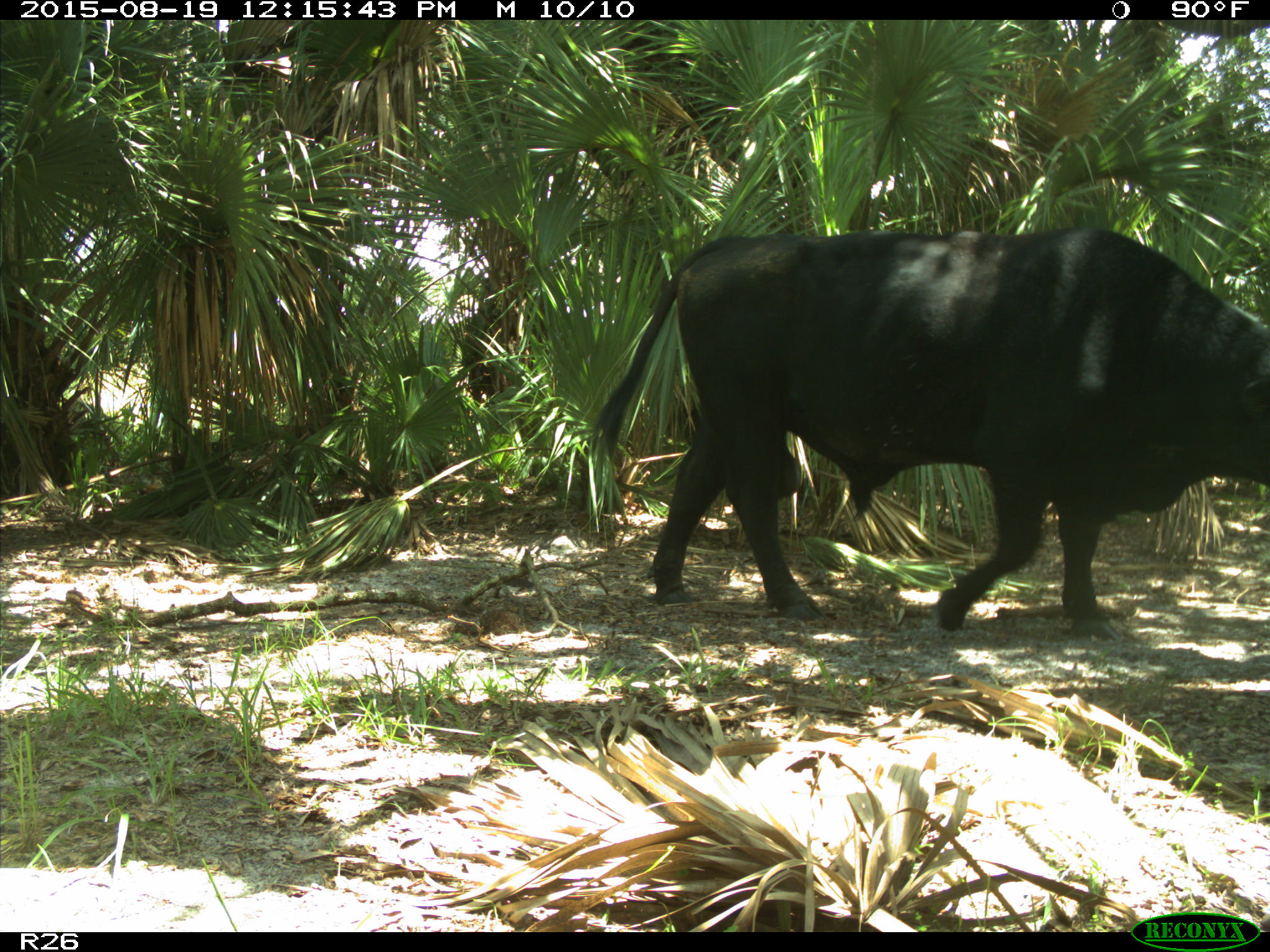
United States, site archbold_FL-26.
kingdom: Animalia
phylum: Chordata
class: Mammalia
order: Artiodactyla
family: Bovidae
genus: Bos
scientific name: Bos taurus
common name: domestic cow